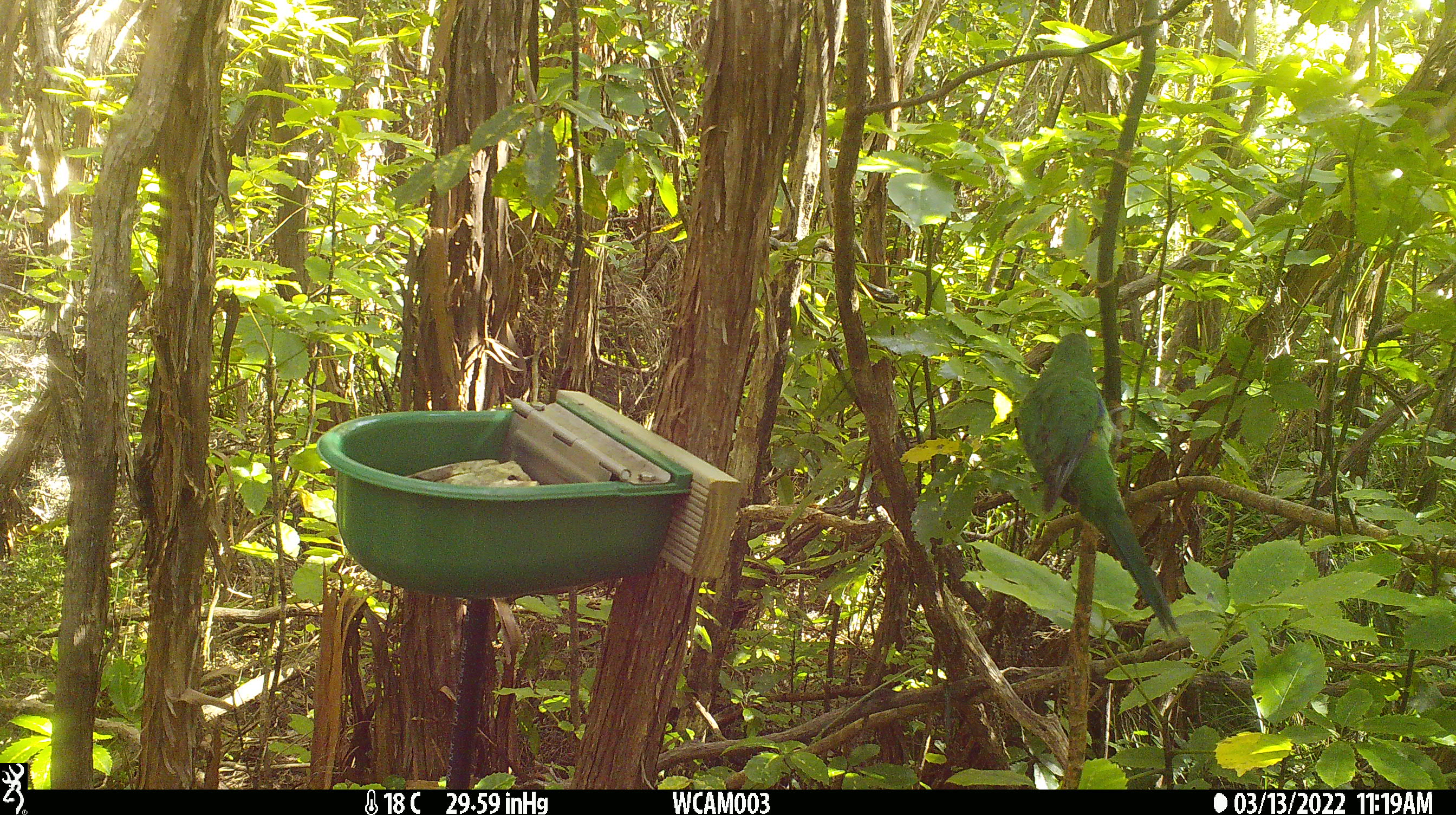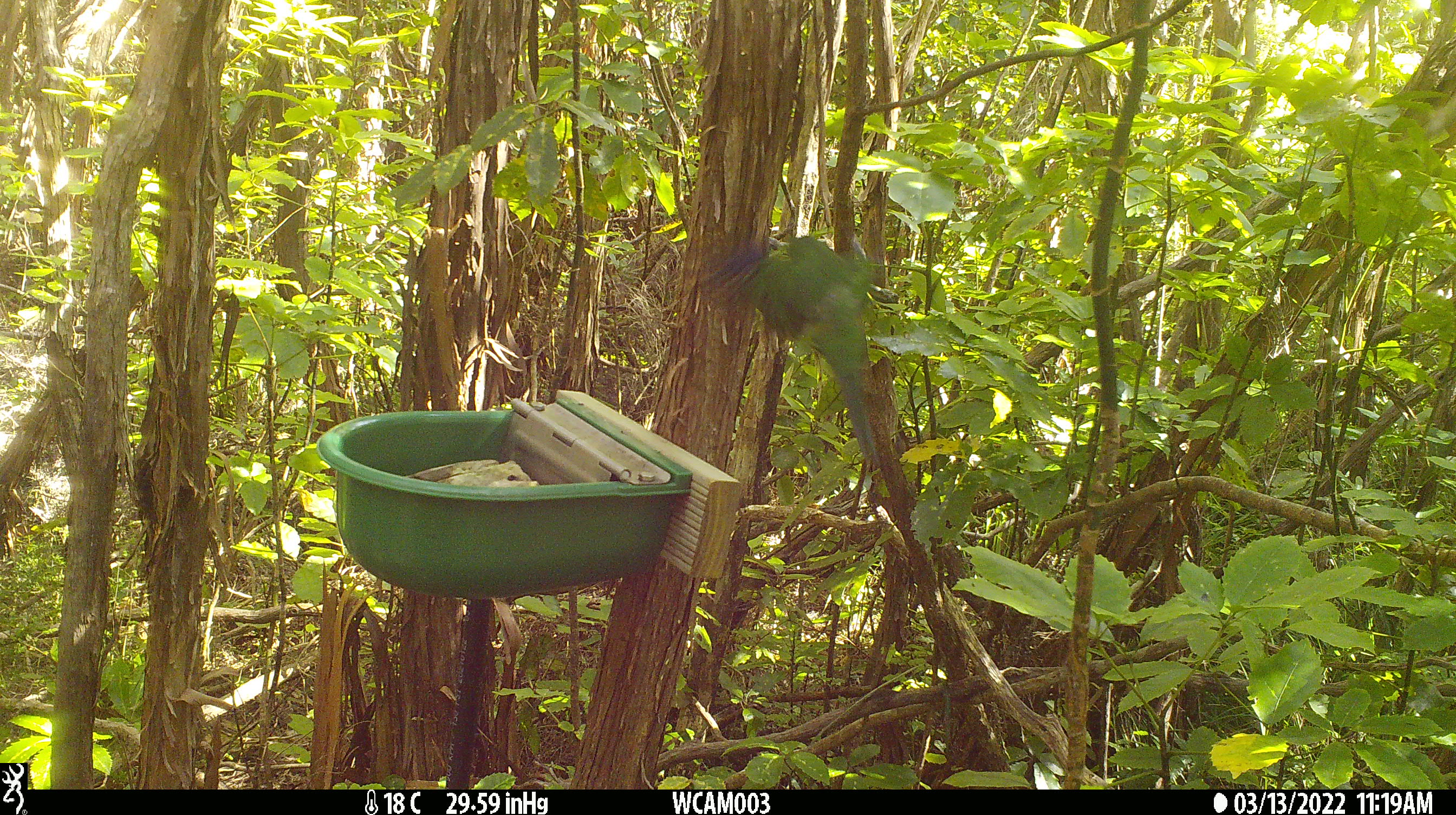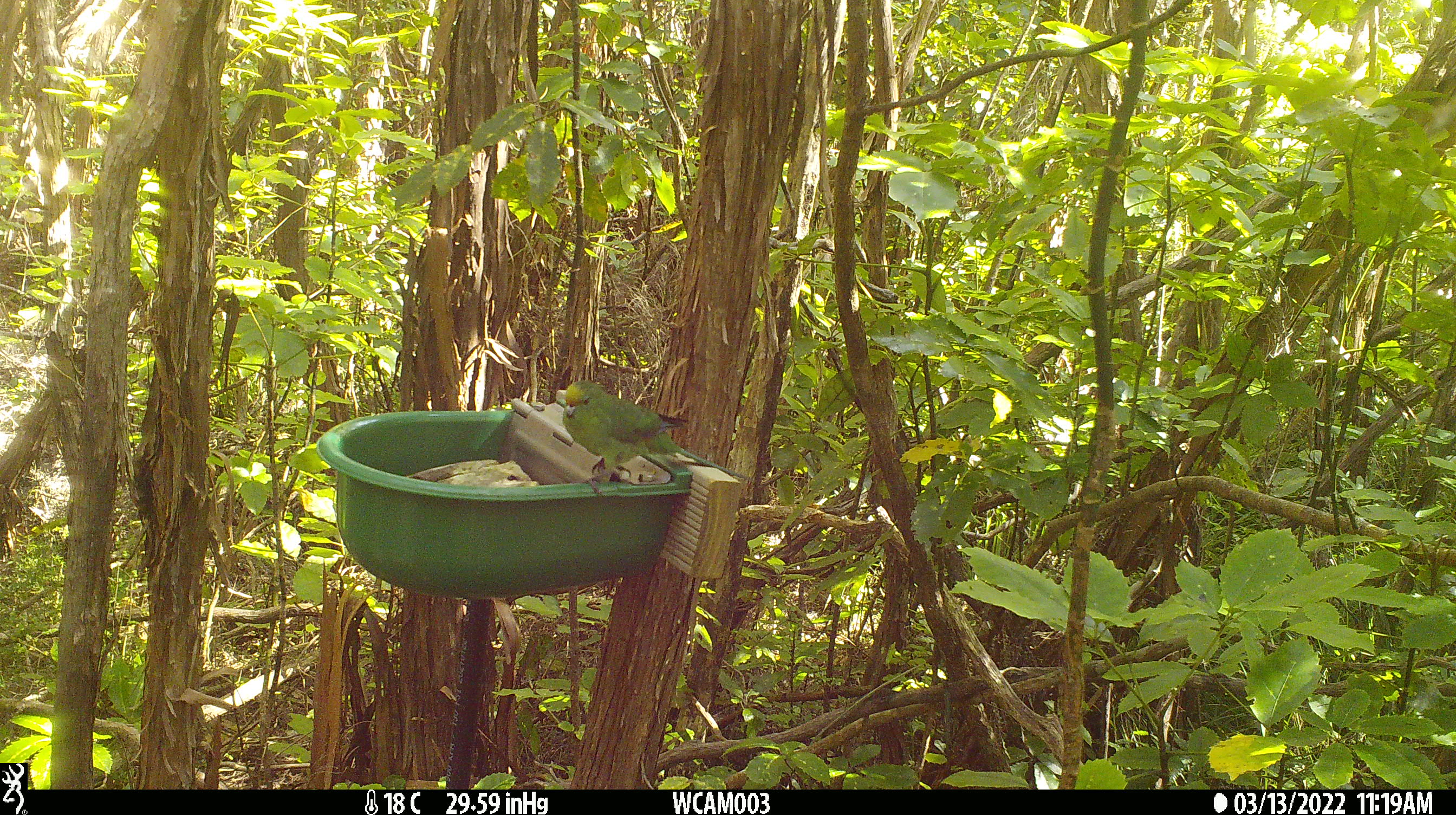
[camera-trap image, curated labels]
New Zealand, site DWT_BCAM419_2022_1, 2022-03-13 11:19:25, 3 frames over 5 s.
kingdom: Animalia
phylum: Chordata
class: Aves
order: Psittaciformes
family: Psittaculidae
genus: Cyanoramphus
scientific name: Cyanoramphus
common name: parakeet